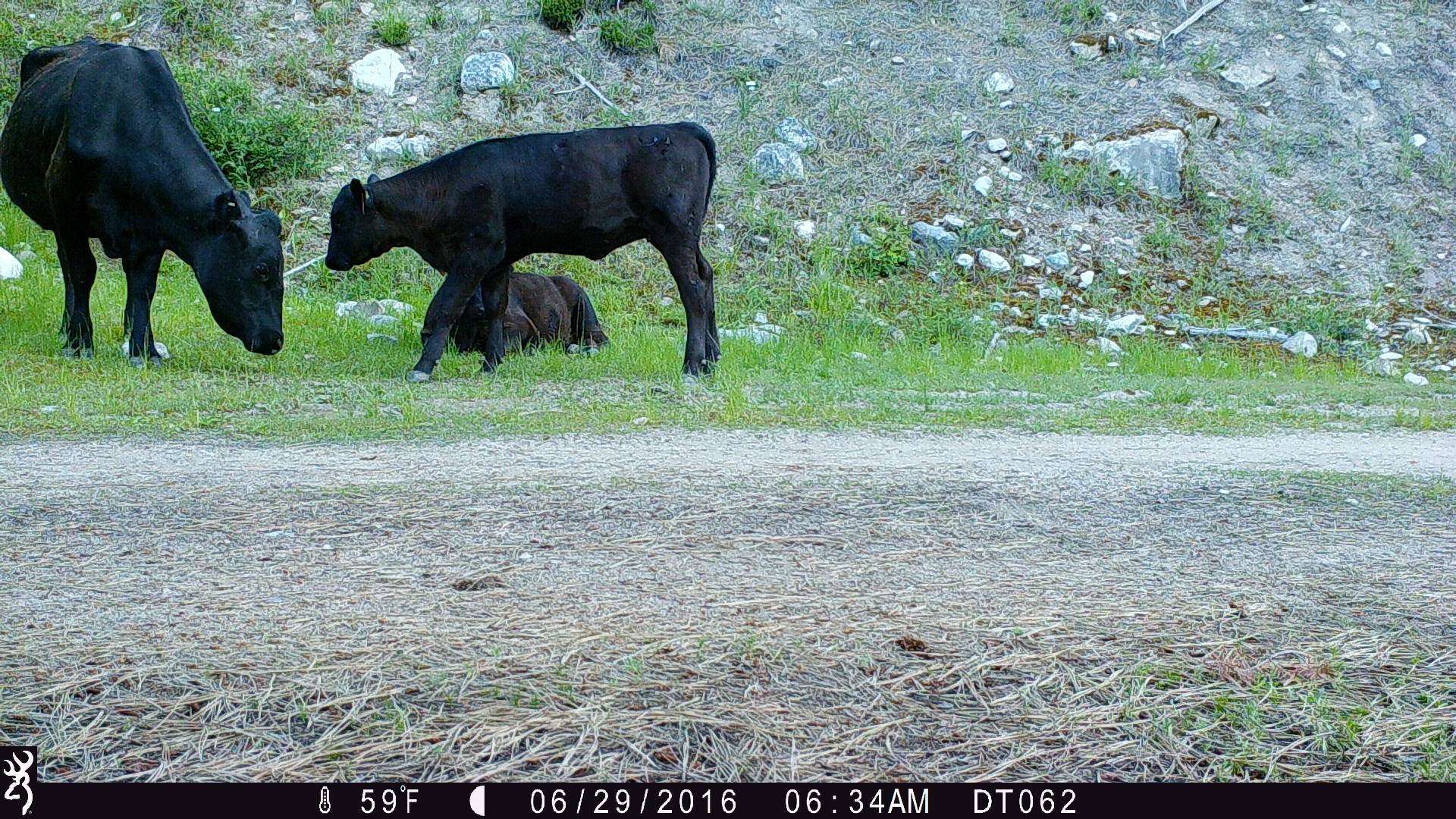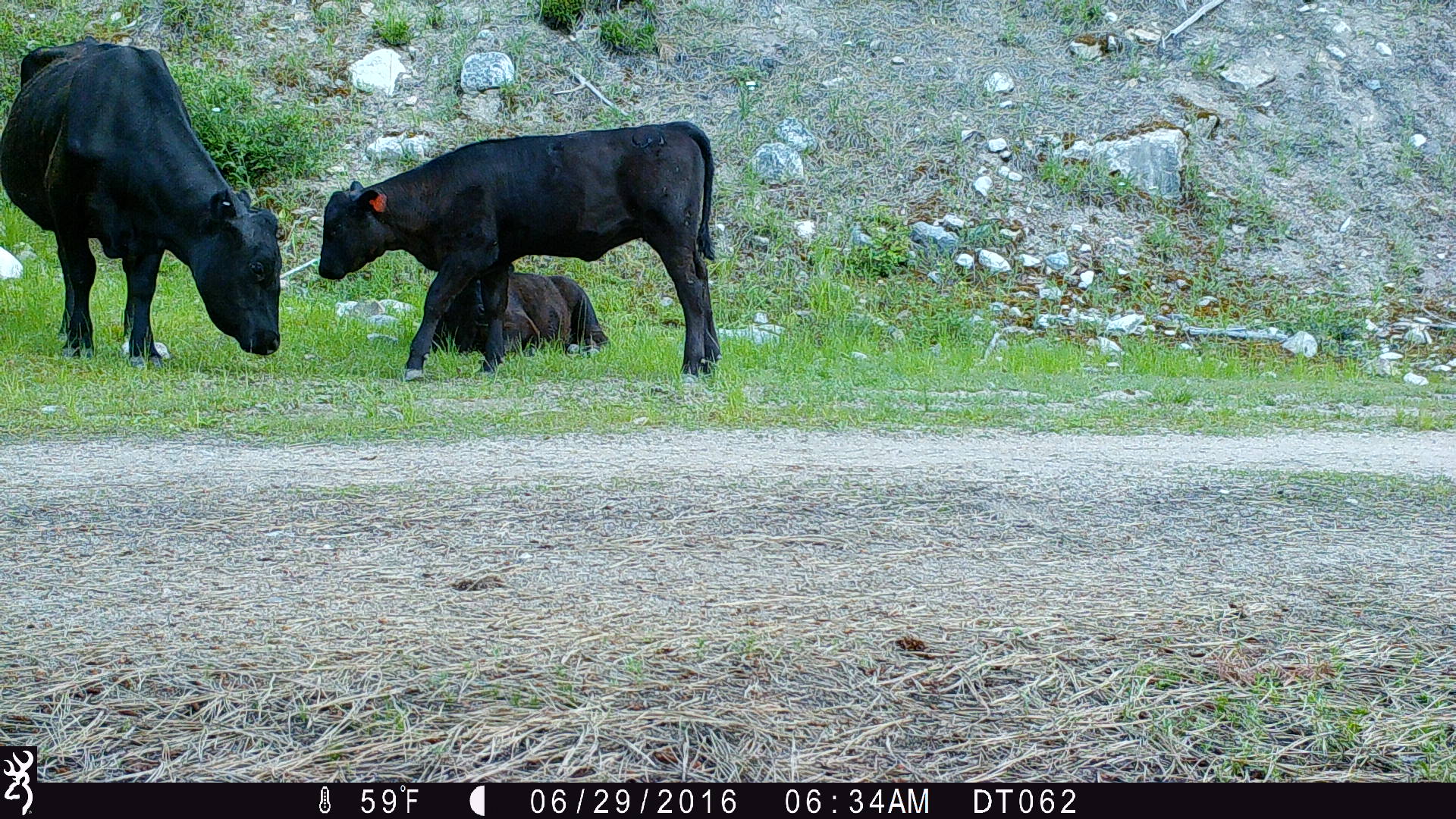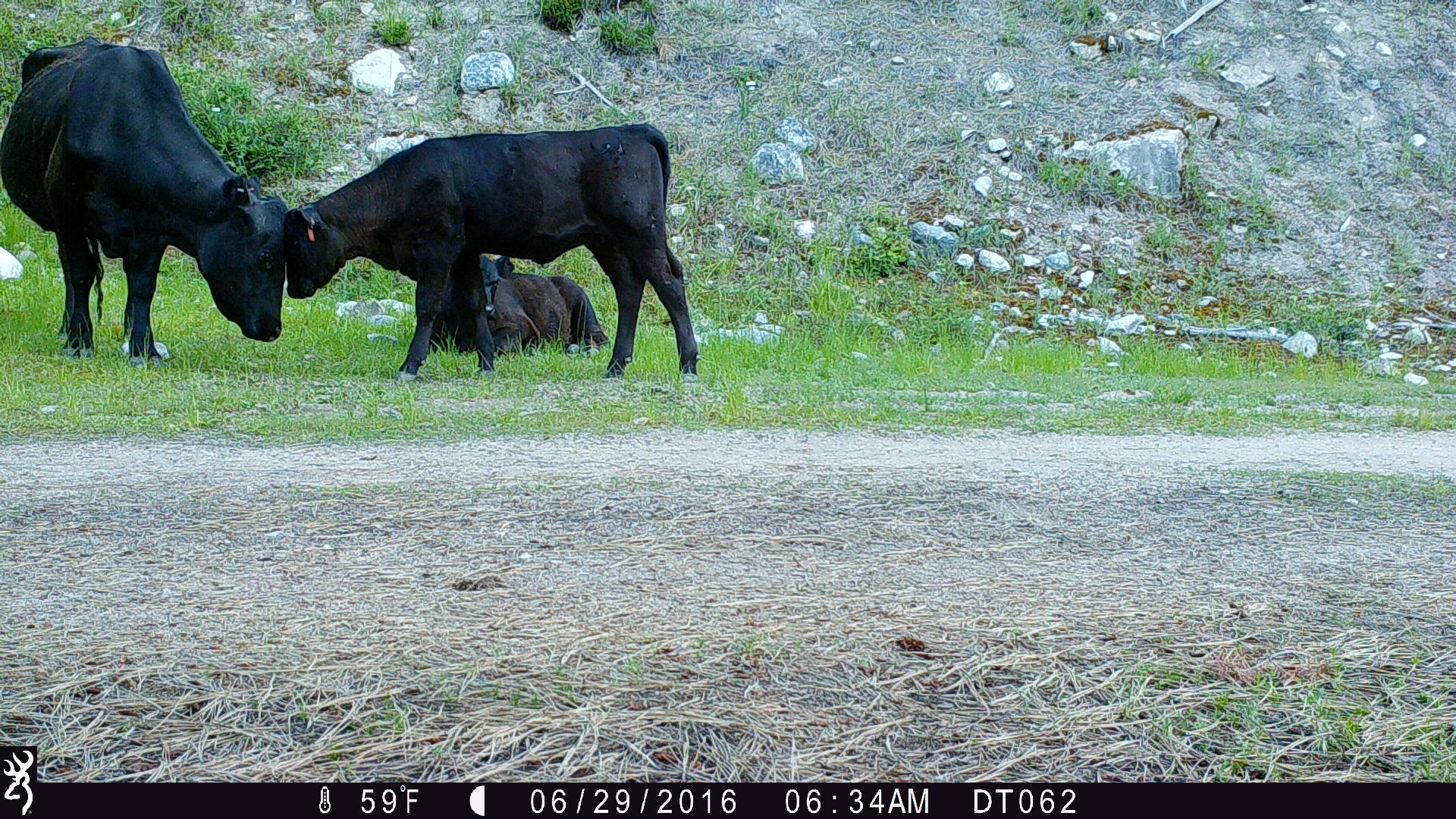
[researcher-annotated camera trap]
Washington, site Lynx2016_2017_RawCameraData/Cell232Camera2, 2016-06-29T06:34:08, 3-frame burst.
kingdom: Animalia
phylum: Chordata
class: Mammalia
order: Artiodactyla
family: Bovidae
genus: Bos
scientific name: Bos taurus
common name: domestic cattle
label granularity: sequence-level